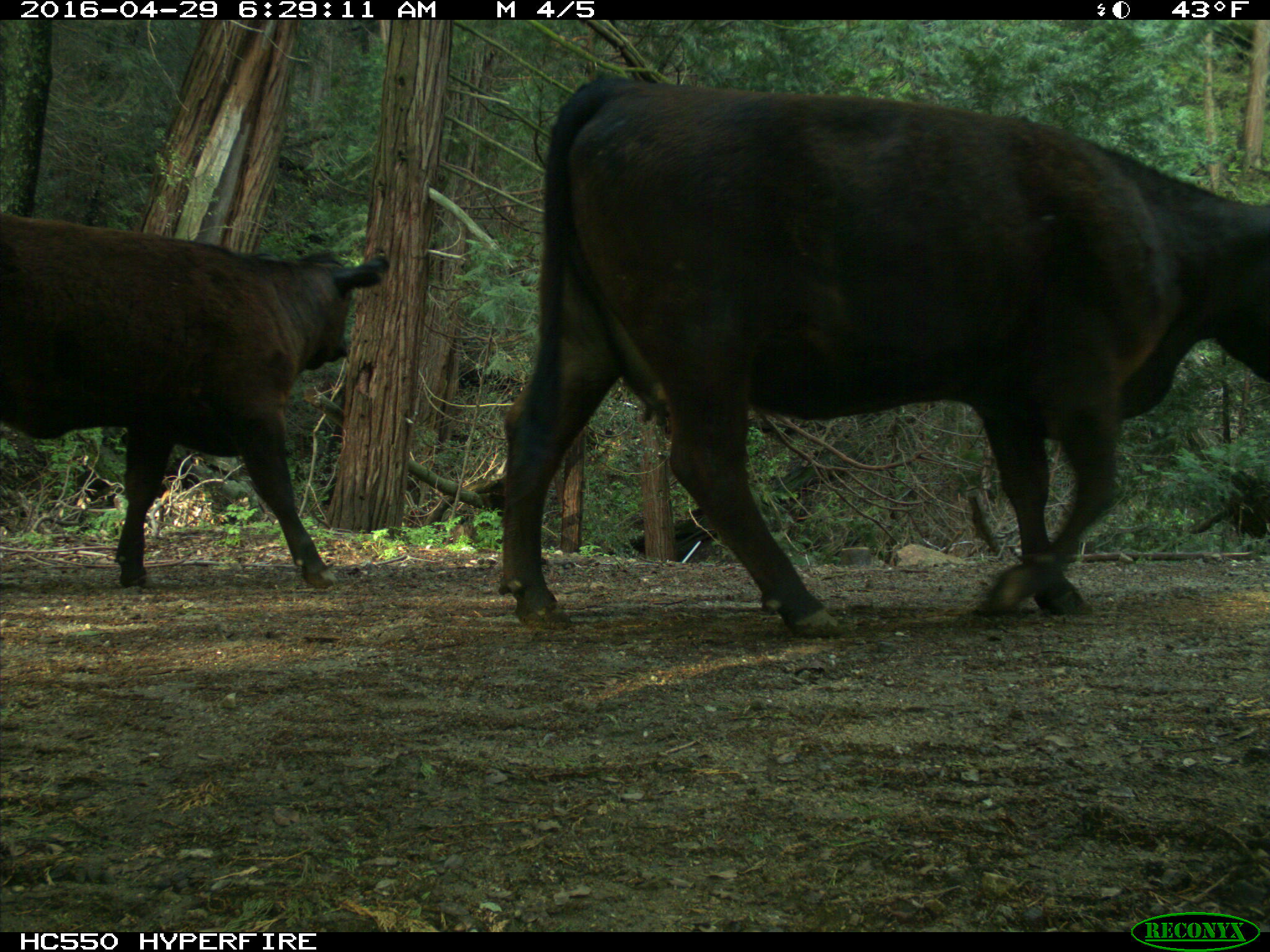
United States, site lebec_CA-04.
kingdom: Animalia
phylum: Chordata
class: Mammalia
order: Artiodactyla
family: Bovidae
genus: Bos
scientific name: Bos taurus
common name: domestic cow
Bos taurus (domestic cow).